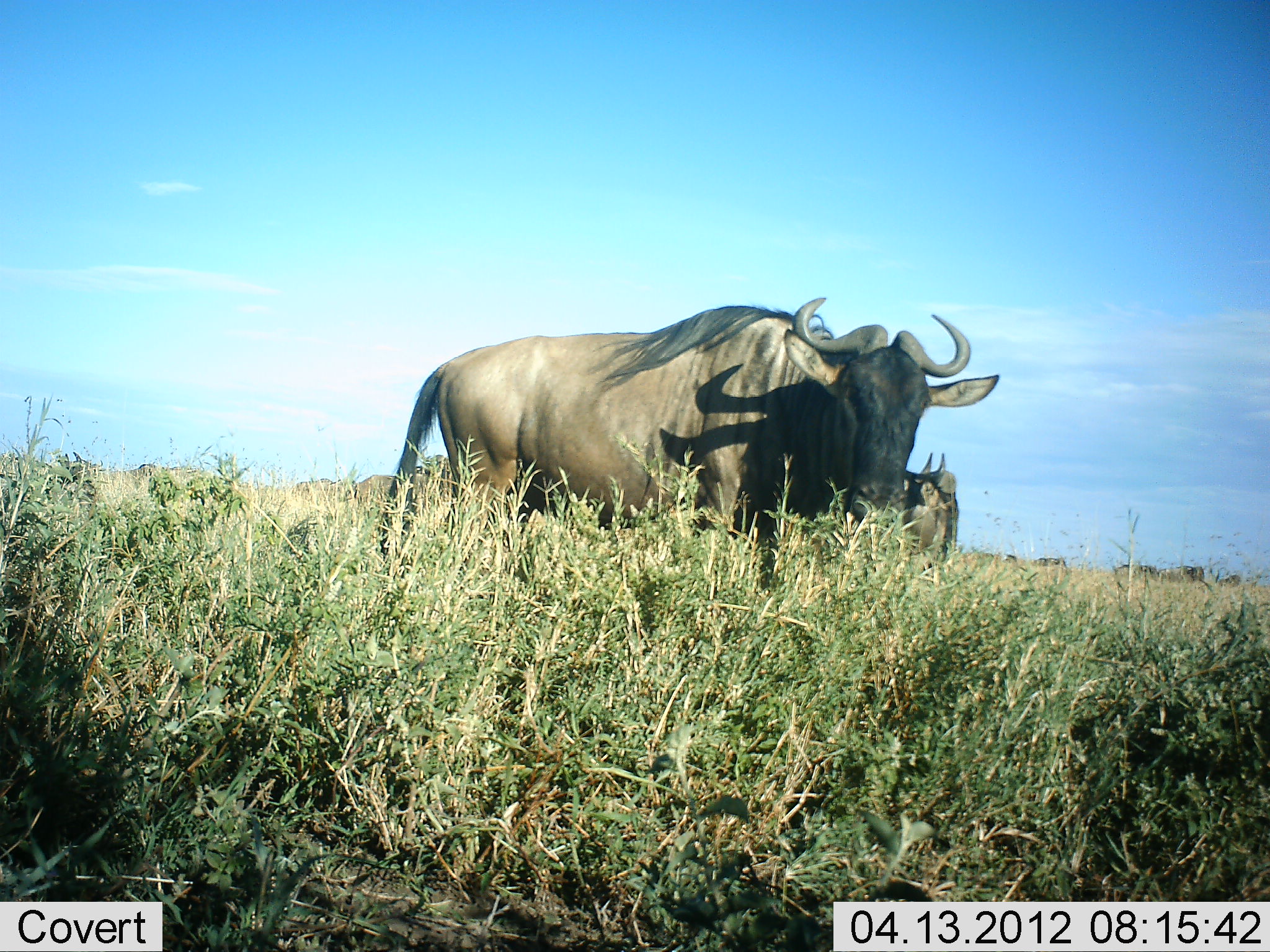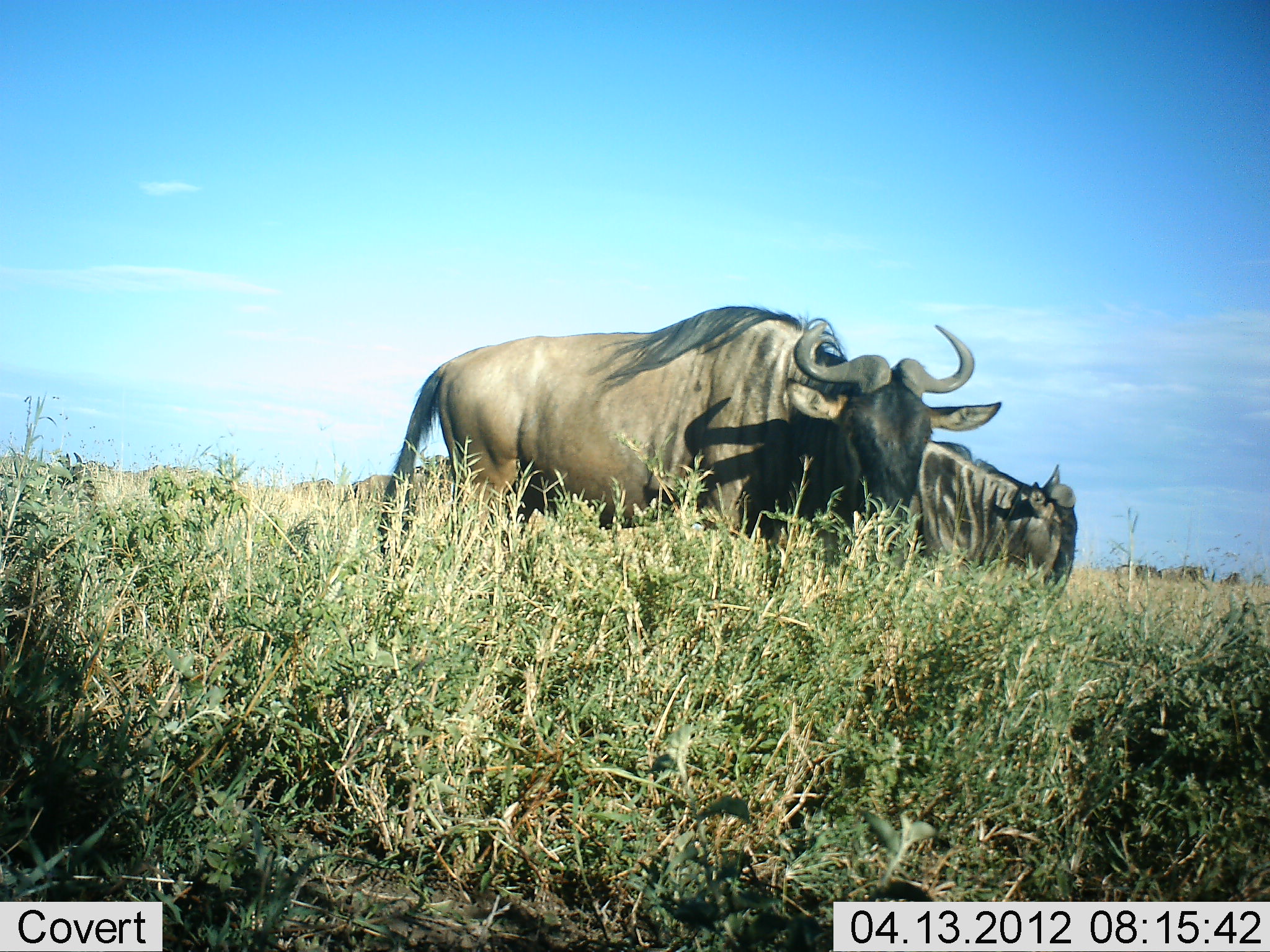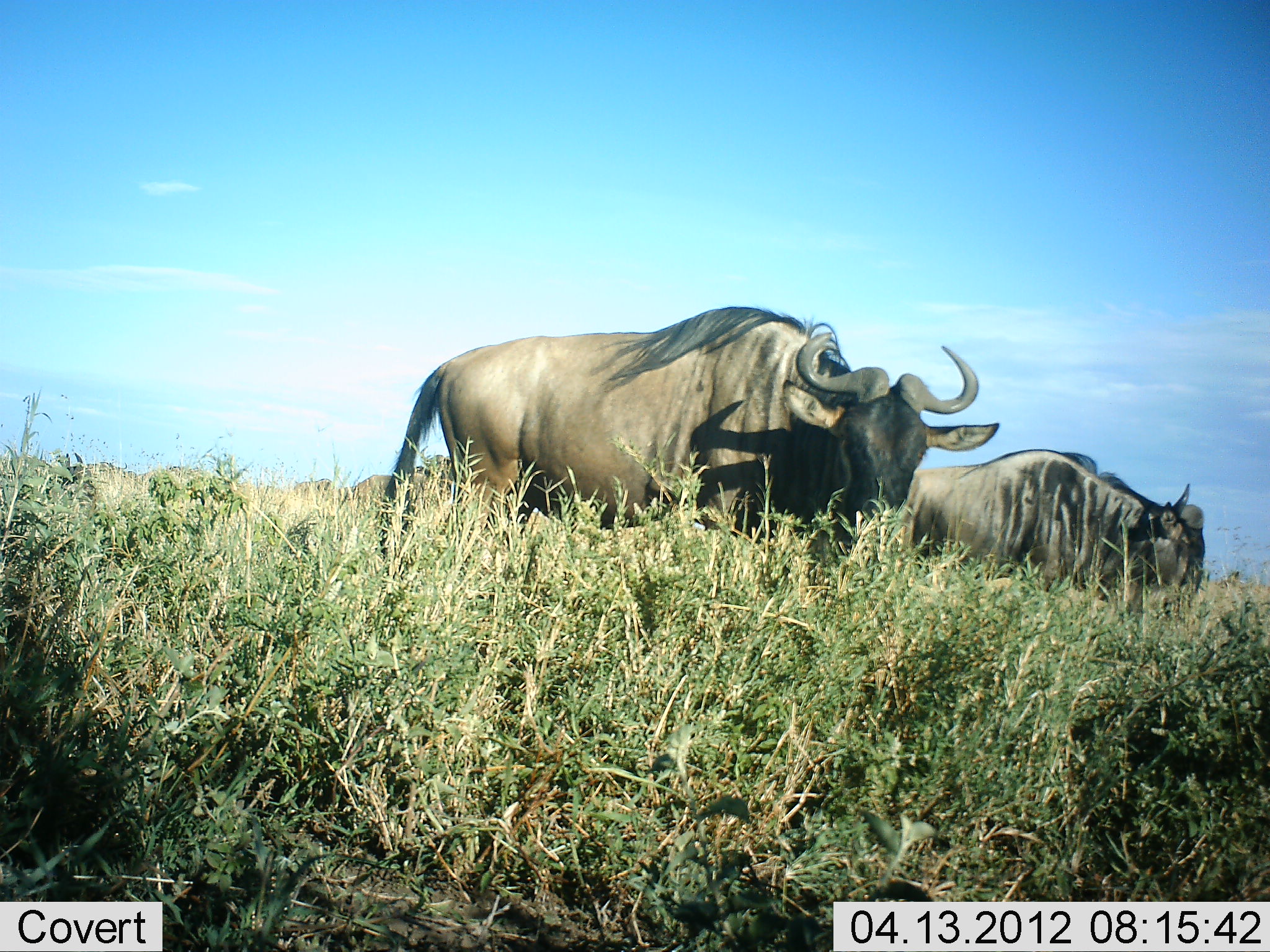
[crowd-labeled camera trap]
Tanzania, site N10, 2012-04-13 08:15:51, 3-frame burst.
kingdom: Animalia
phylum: Chordata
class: Mammalia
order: Artiodactyla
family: Bovidae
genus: Connochaetes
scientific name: Connochaetes taurinus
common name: blue wildebeest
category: wildebeest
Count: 3.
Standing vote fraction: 53%.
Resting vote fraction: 6%.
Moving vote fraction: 35%.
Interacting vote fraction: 0%.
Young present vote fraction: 6%.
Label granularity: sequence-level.